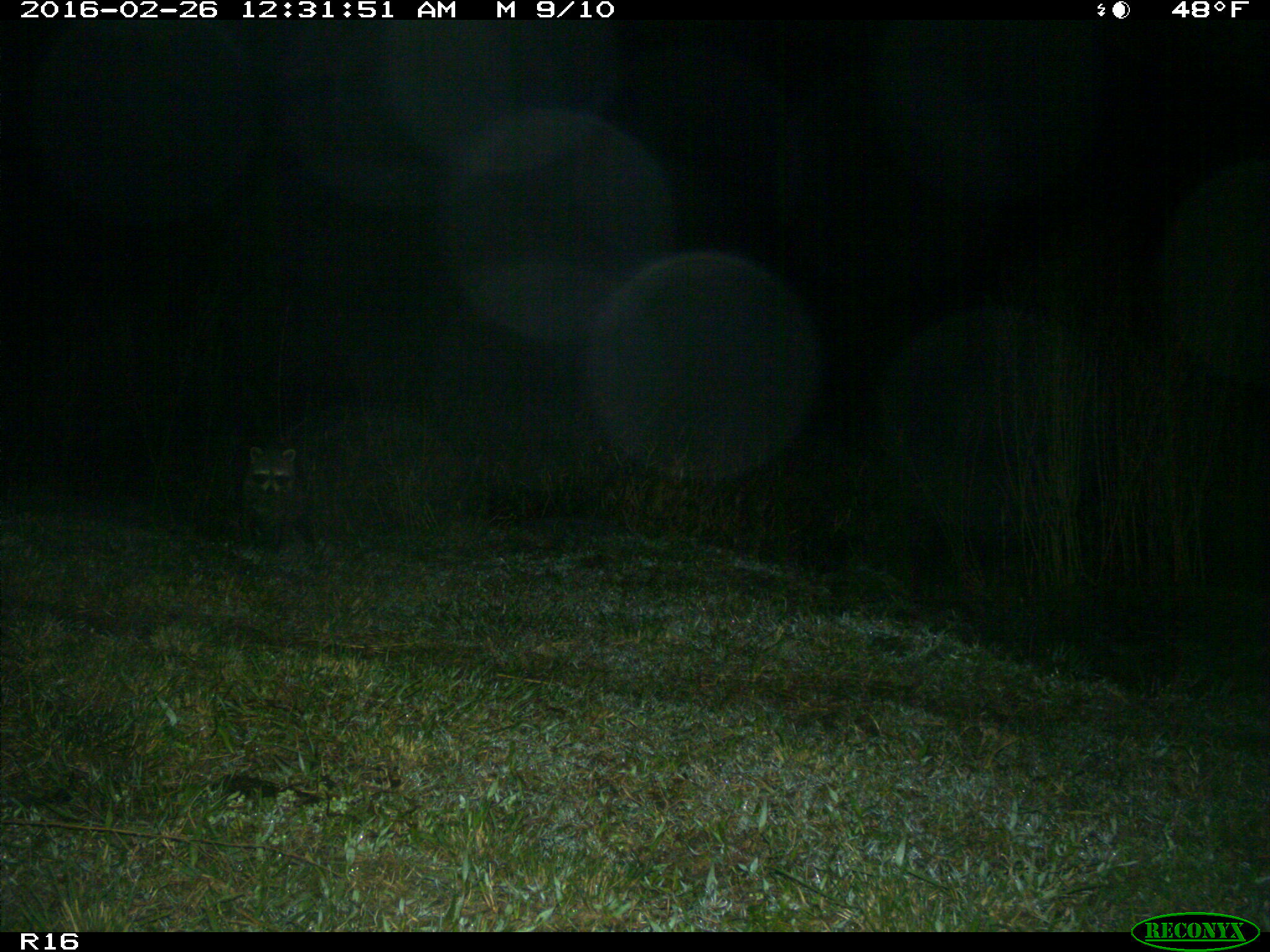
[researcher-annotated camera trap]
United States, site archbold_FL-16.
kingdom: Animalia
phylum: Chordata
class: Mammalia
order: Carnivora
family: Procyonidae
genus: Procyon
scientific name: Procyon lotor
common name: common raccoon